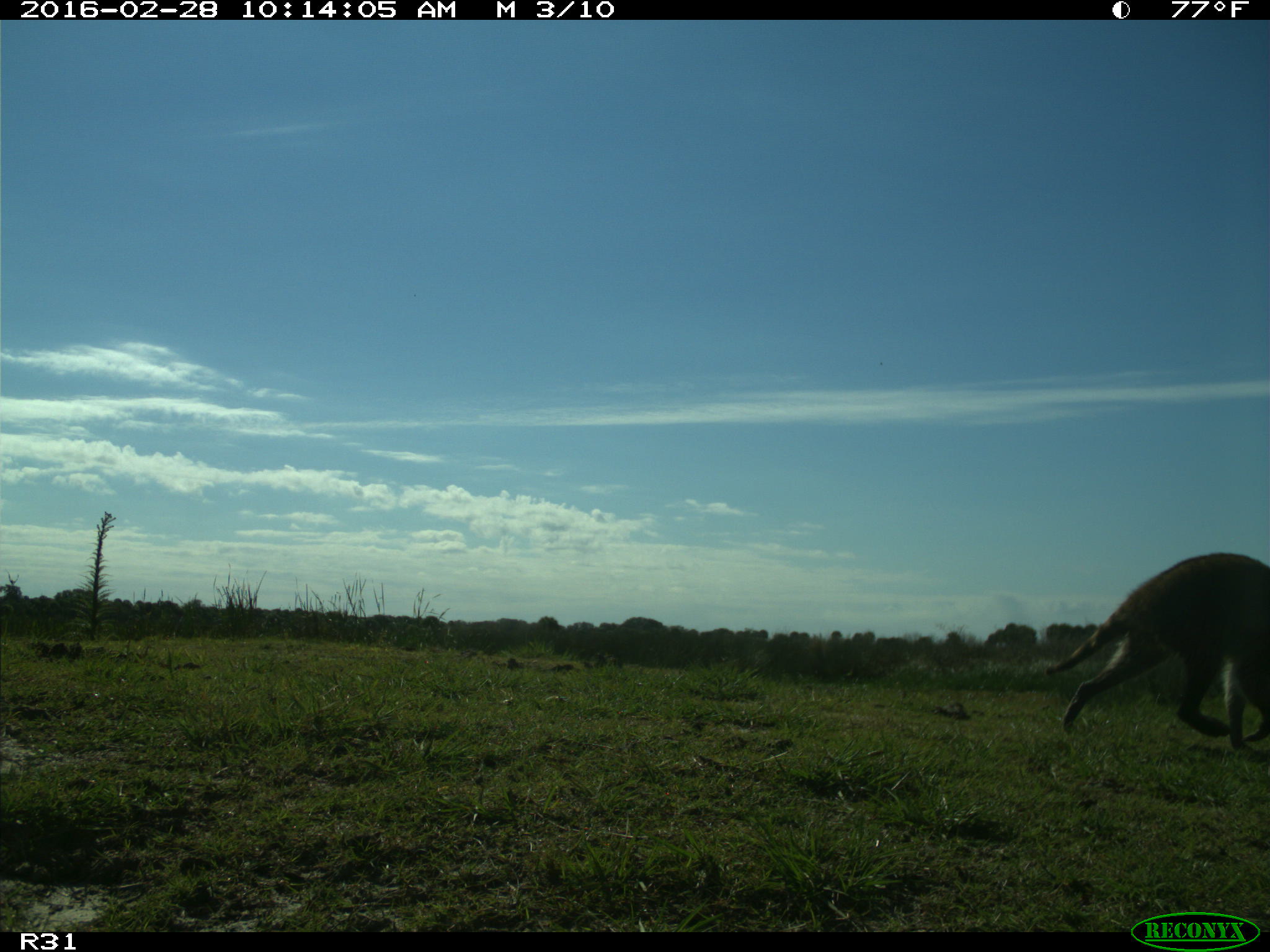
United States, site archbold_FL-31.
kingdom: Animalia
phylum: Chordata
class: Mammalia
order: Carnivora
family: Procyonidae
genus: Procyon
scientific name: Procyon lotor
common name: common raccoon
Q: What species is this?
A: Procyon lotor (common raccoon).